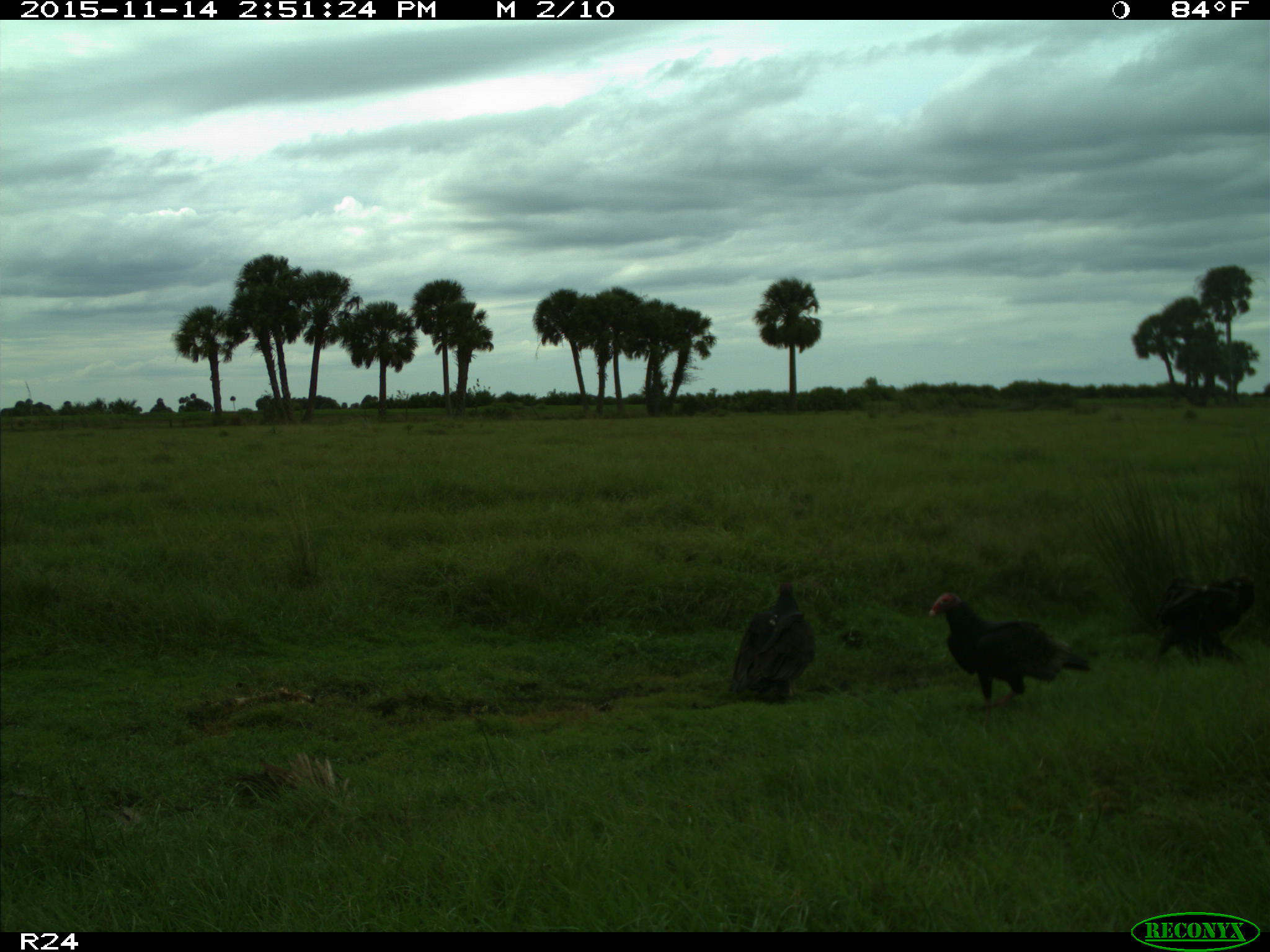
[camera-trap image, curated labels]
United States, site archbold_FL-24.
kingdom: Animalia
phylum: Chordata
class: Aves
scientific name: Aves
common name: birds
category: unidentified bird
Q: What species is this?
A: Unidentified bird (birds) (Aves).